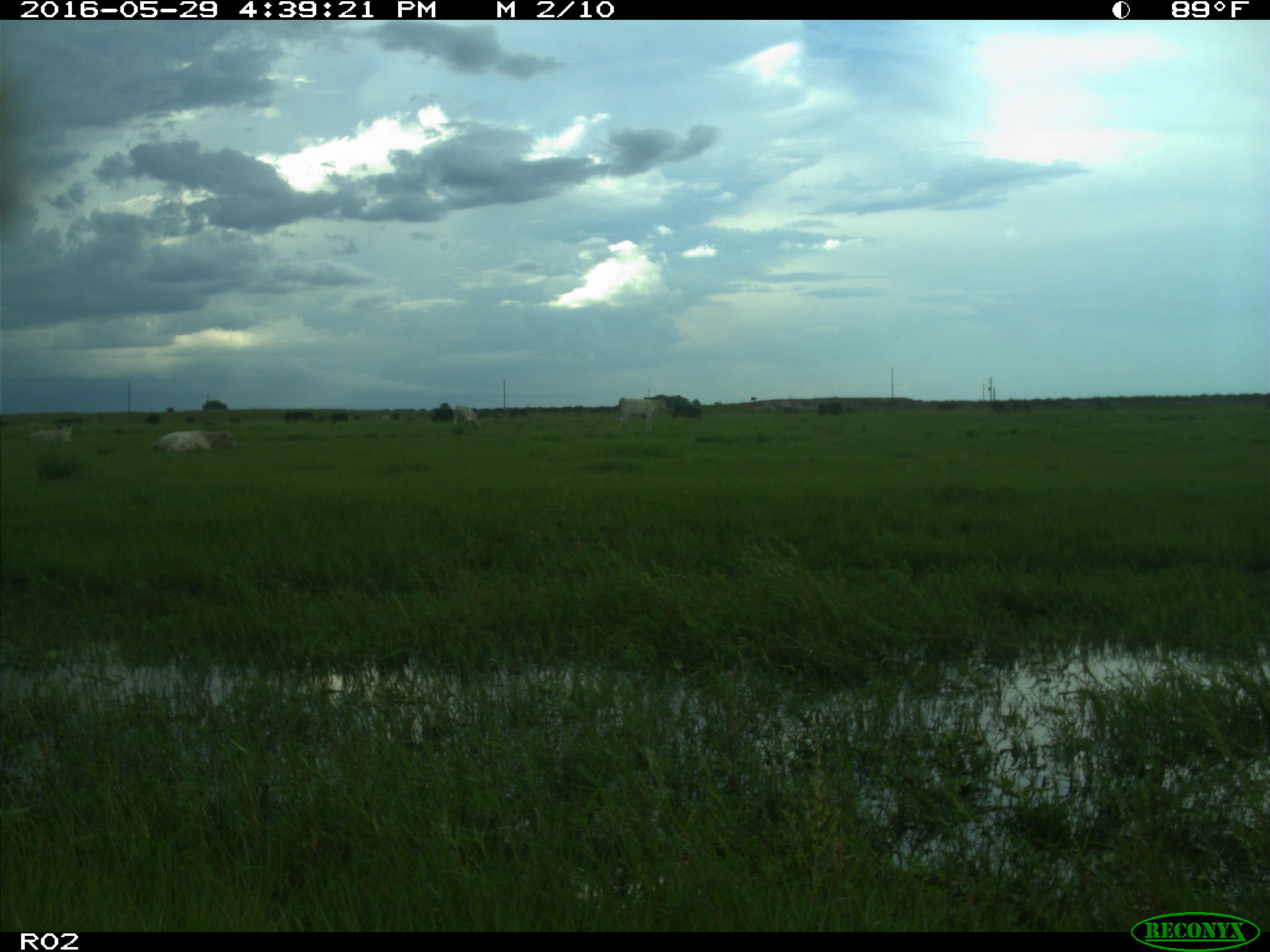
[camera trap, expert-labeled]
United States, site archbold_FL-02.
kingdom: Animalia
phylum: Chordata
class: Mammalia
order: Artiodactyla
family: Bovidae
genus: Bos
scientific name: Bos taurus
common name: domestic cow